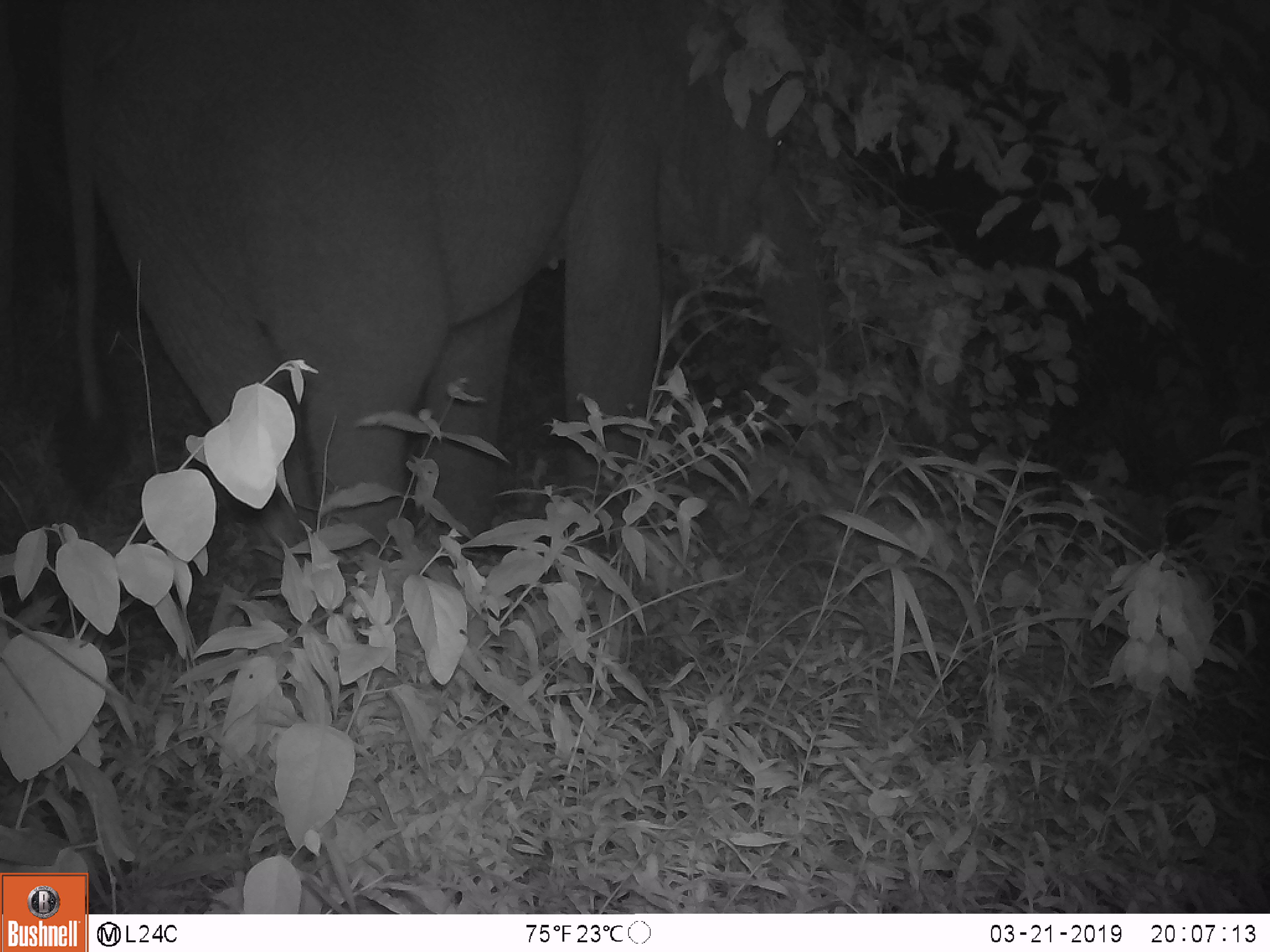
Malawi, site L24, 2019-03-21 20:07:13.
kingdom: Animalia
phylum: Chordata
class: Mammalia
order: Proboscidea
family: Elephantidae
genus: Loxodonta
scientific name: Loxodonta africana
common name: african savanna elephant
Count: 1.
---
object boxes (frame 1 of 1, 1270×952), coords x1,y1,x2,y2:
african savanna elephant: 5,0,865,643